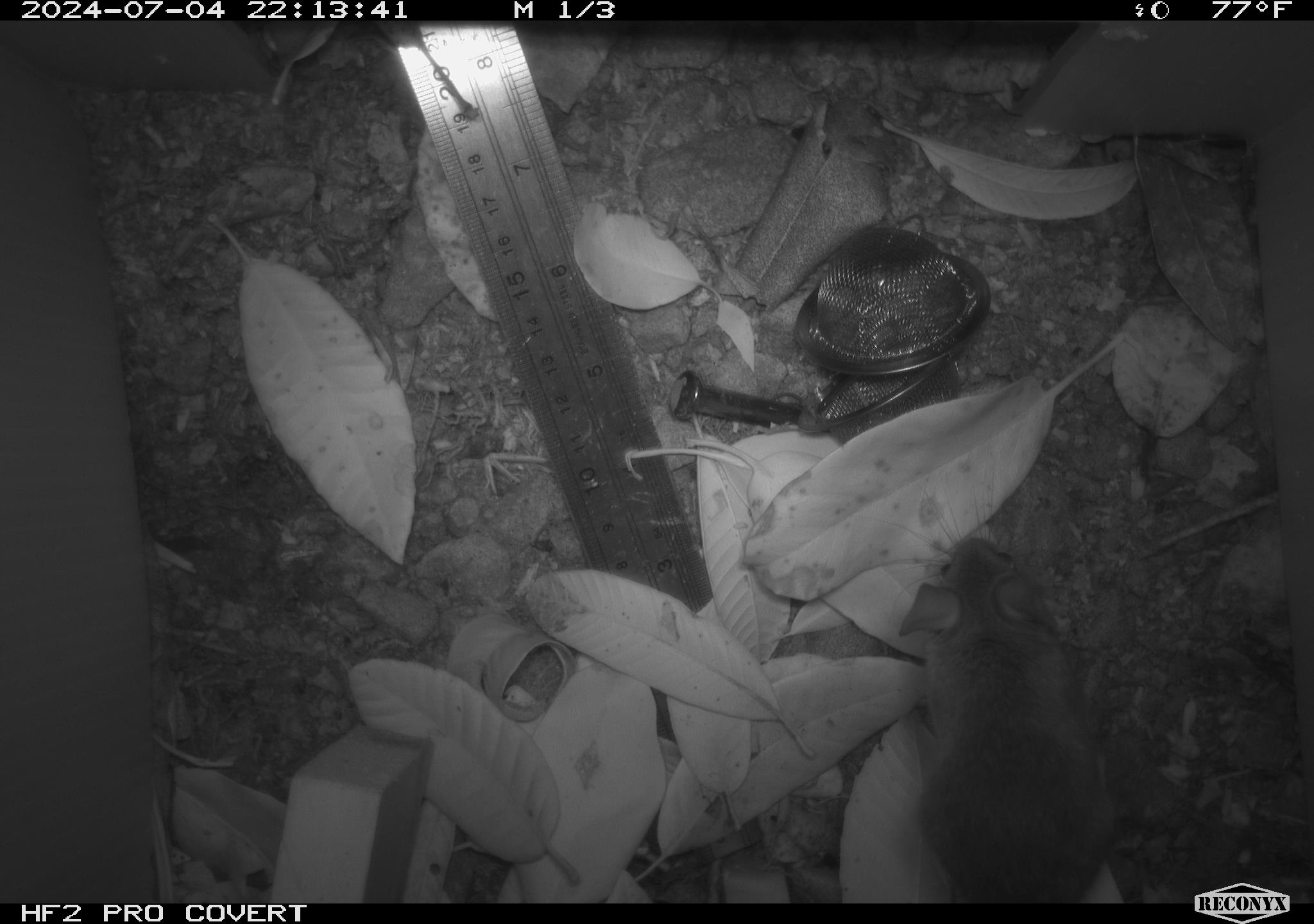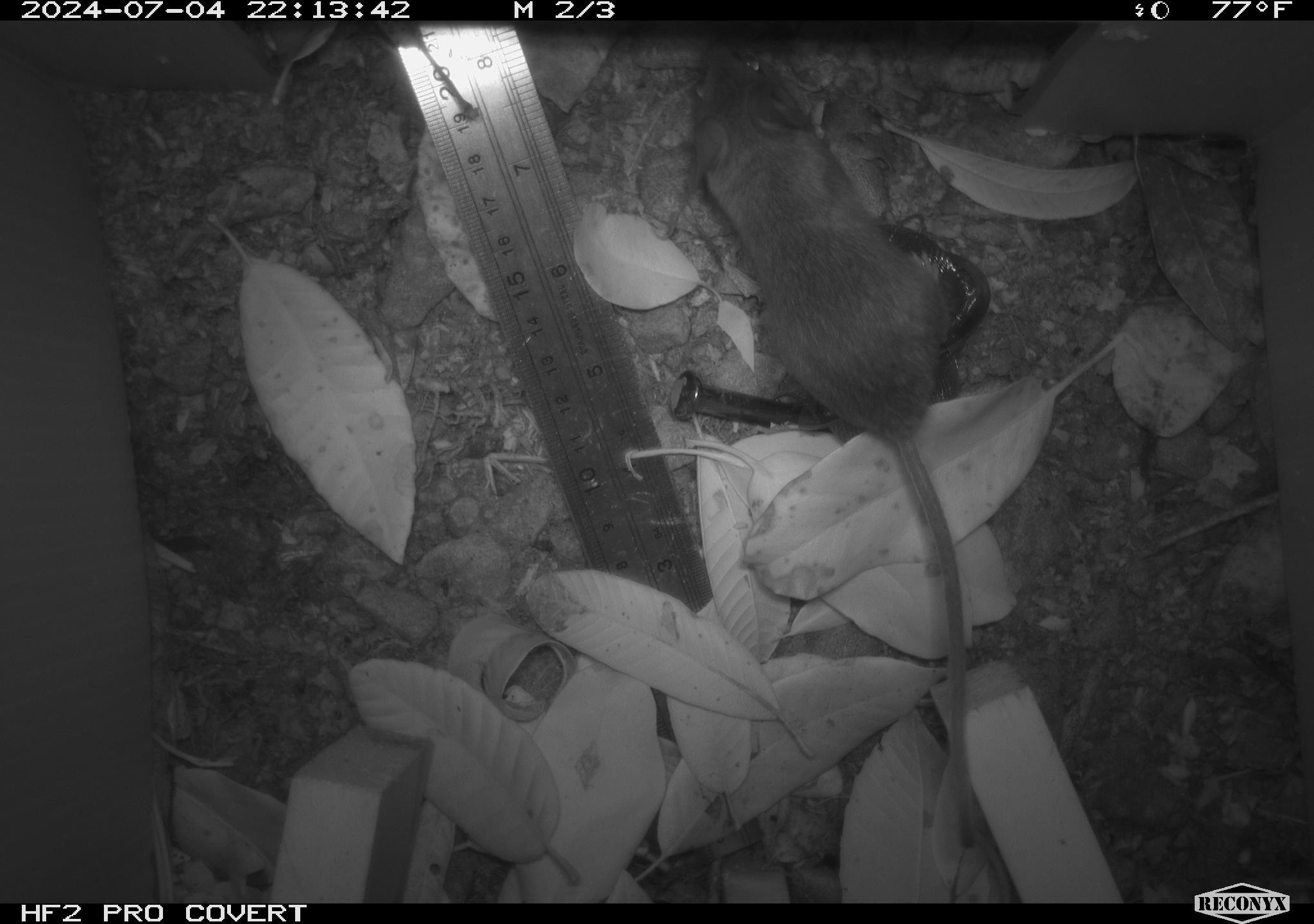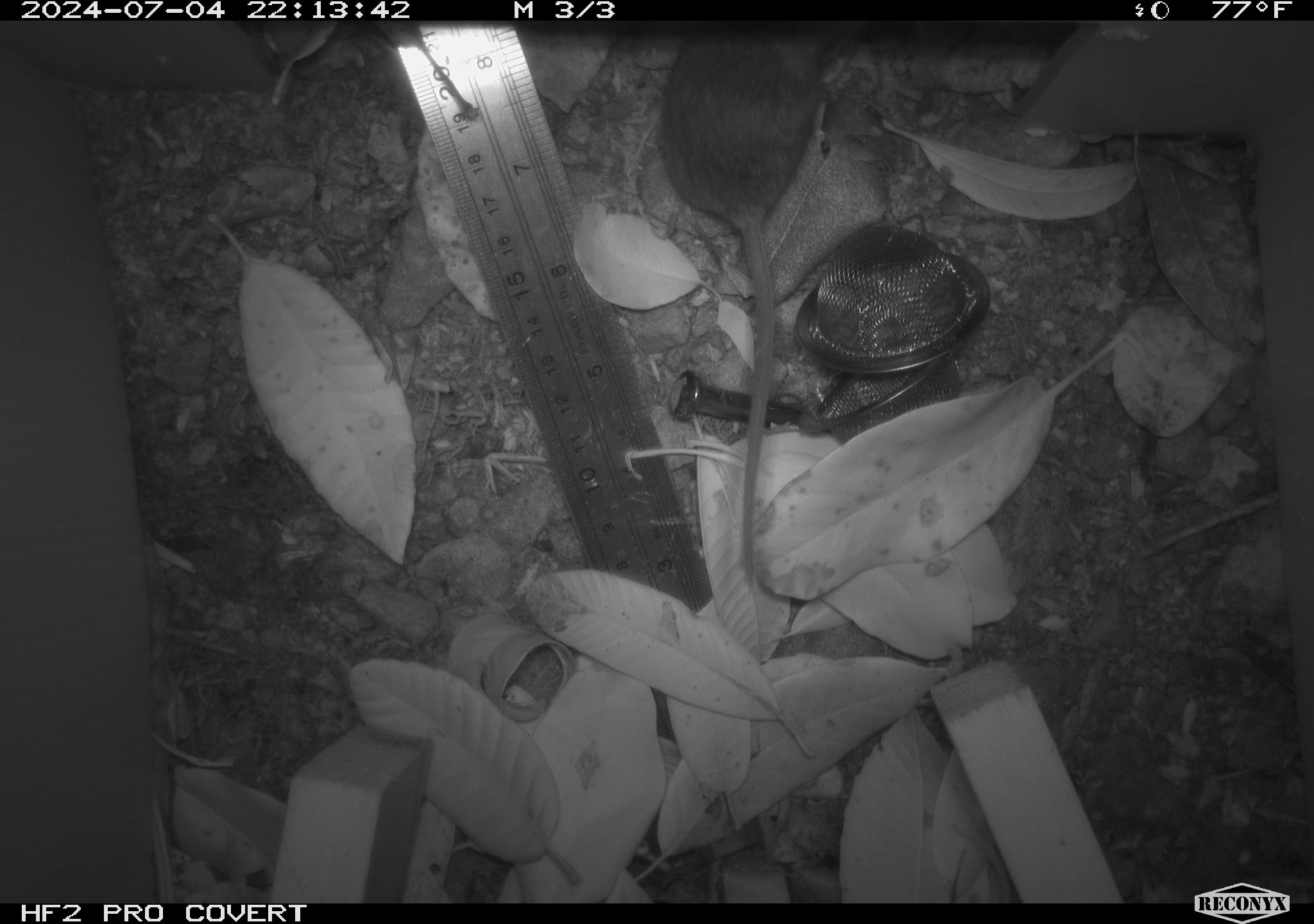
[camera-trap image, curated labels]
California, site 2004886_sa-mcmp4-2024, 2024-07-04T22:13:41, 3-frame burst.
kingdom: Animalia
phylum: Chordata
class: Mammalia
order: Rodentia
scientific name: Rodentia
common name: mouse species